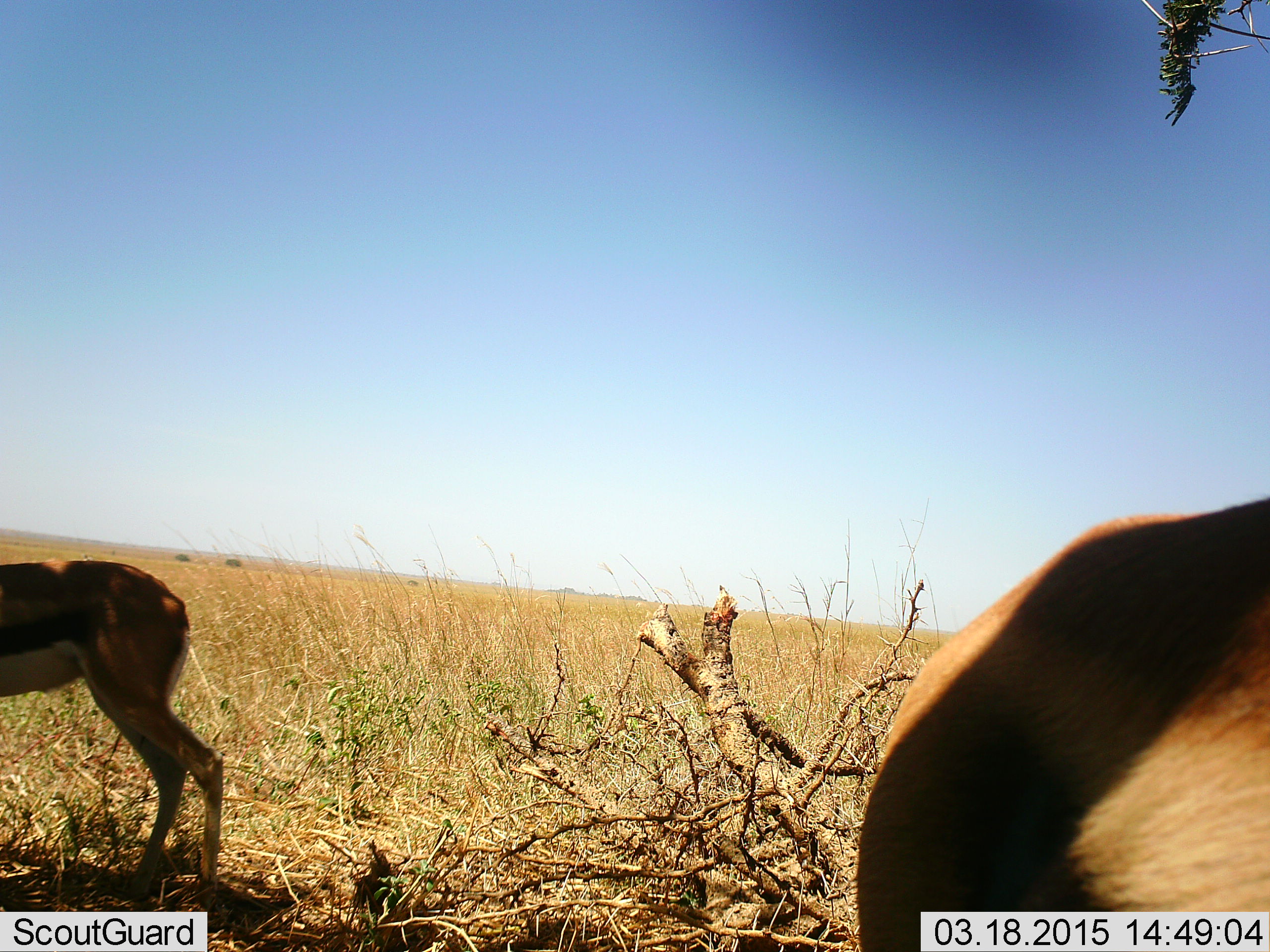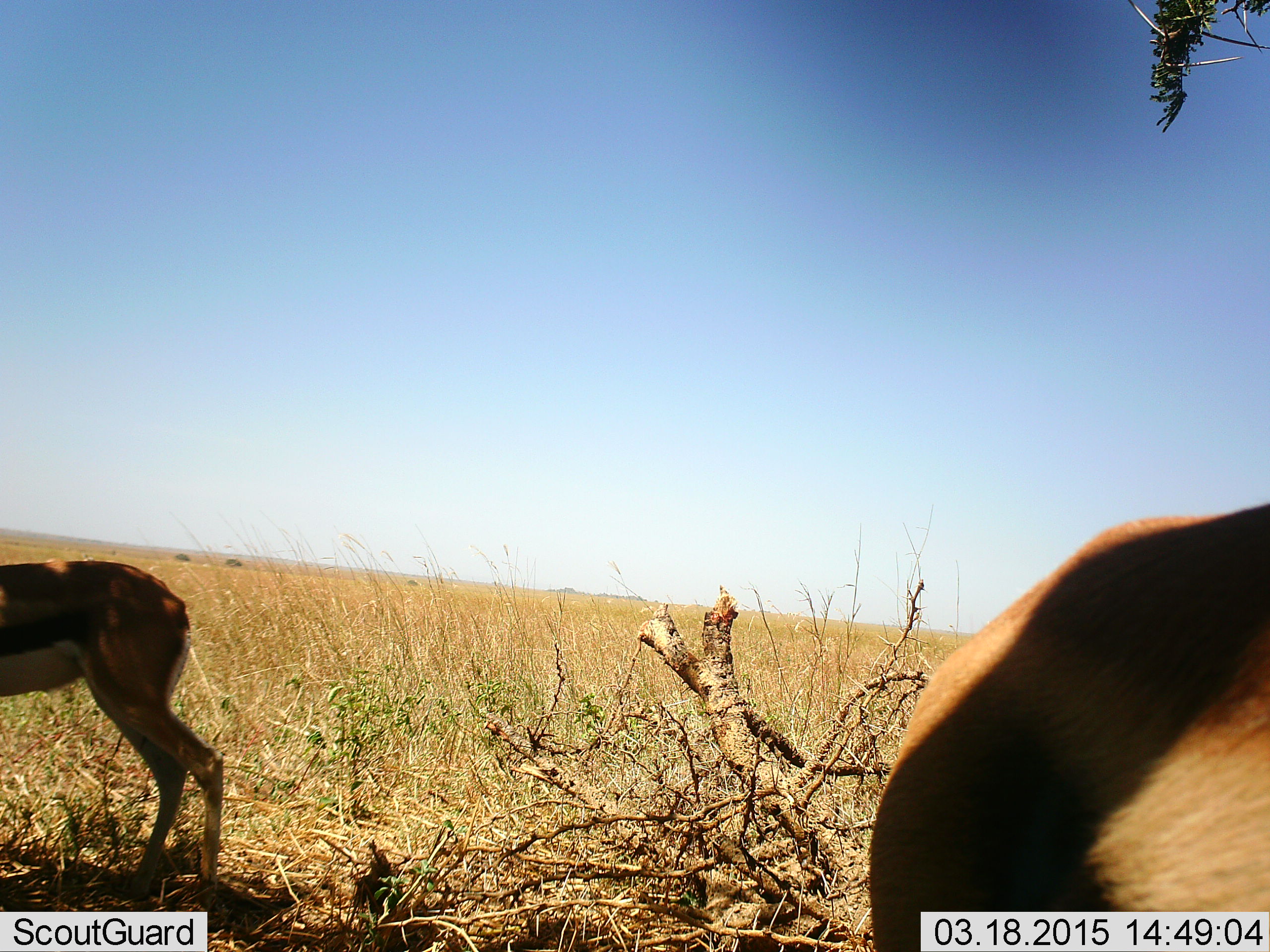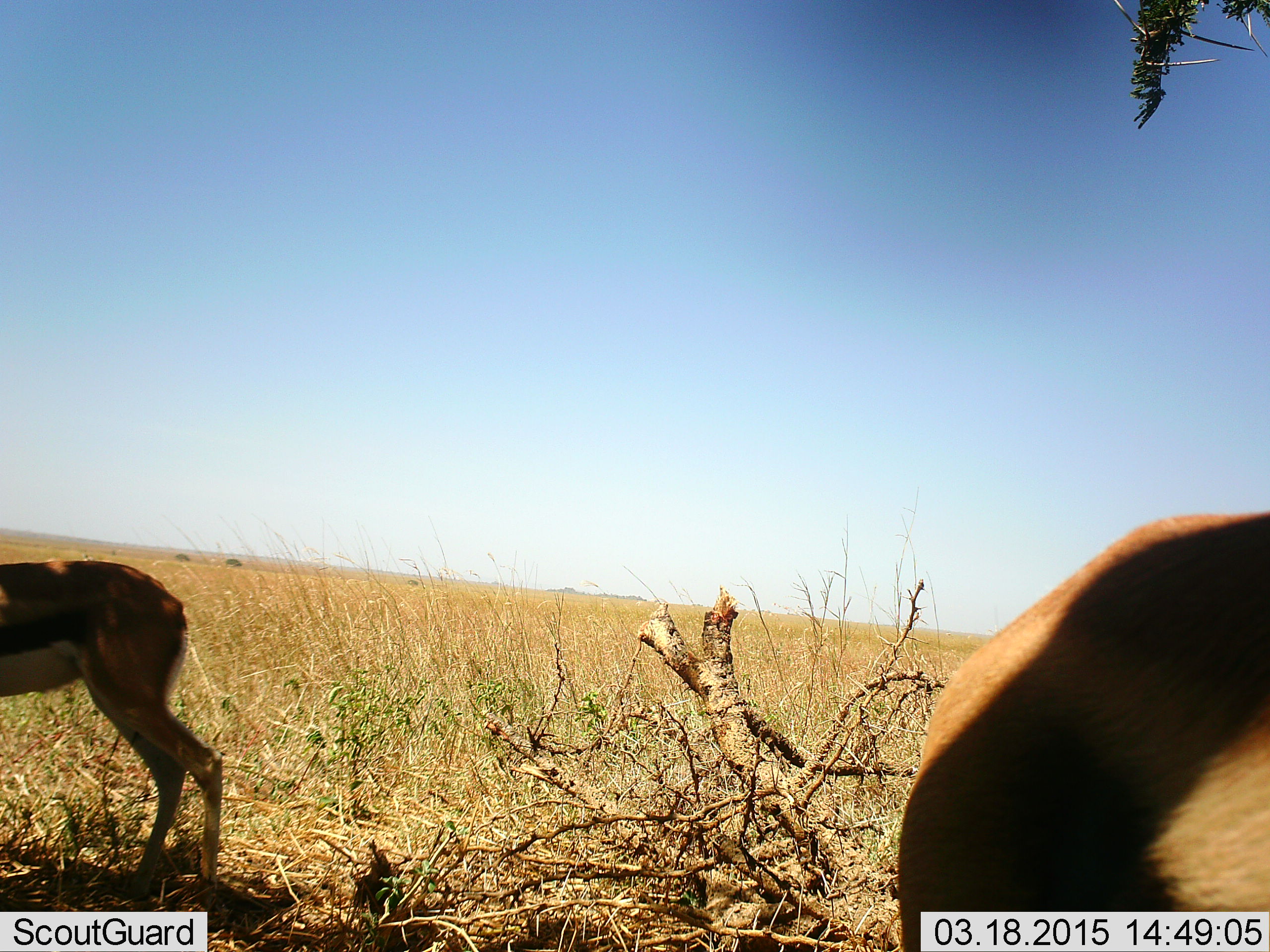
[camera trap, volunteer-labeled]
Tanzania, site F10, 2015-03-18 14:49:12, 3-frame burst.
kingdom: Animalia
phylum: Chordata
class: Mammalia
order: Artiodactyla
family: Bovidae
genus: Eudorcas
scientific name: Eudorcas thomsonii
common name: thomson's gazelle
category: gazellethomsons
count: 2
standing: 90%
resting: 0%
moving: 10%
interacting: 0%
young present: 0%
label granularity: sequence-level